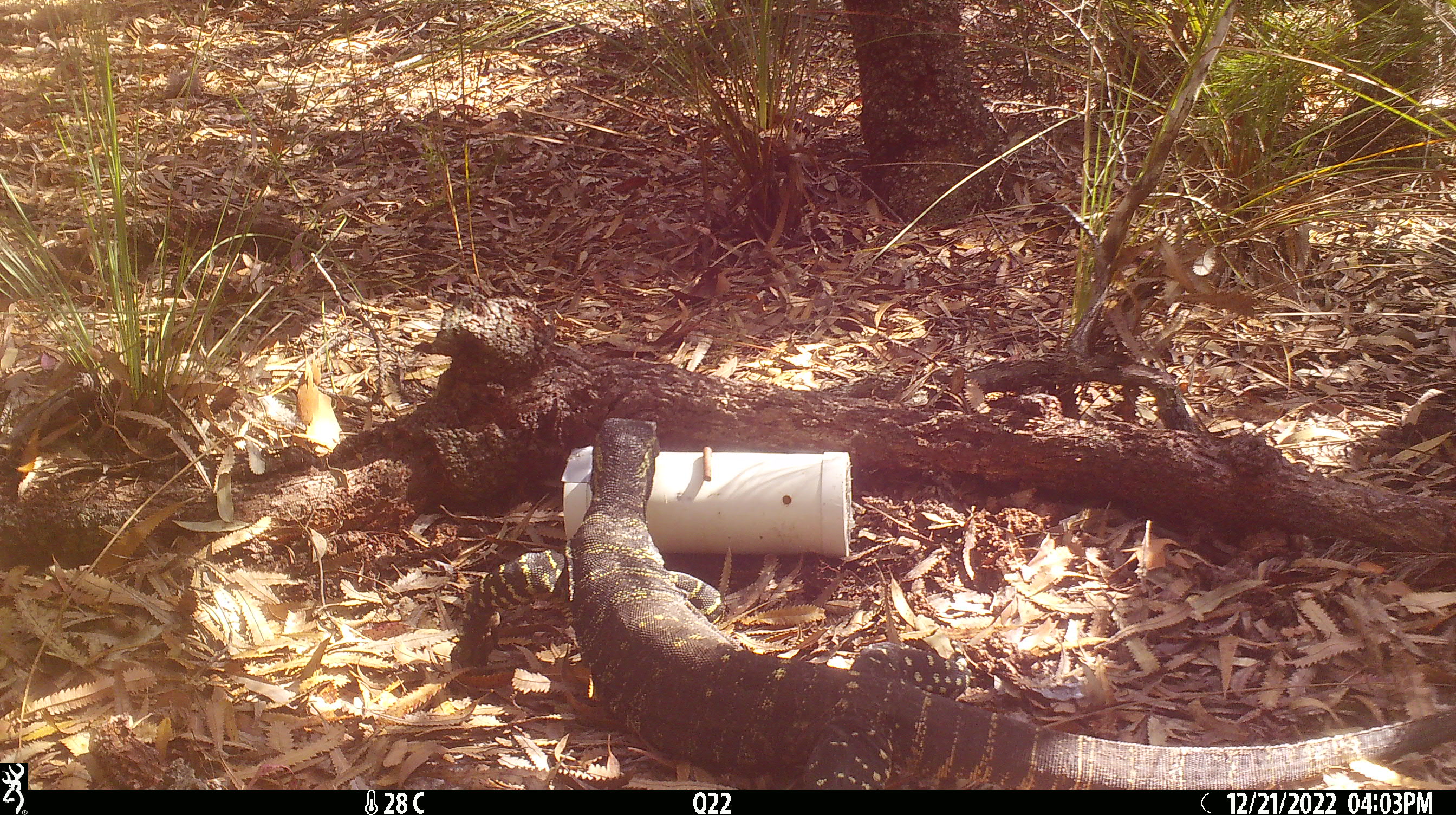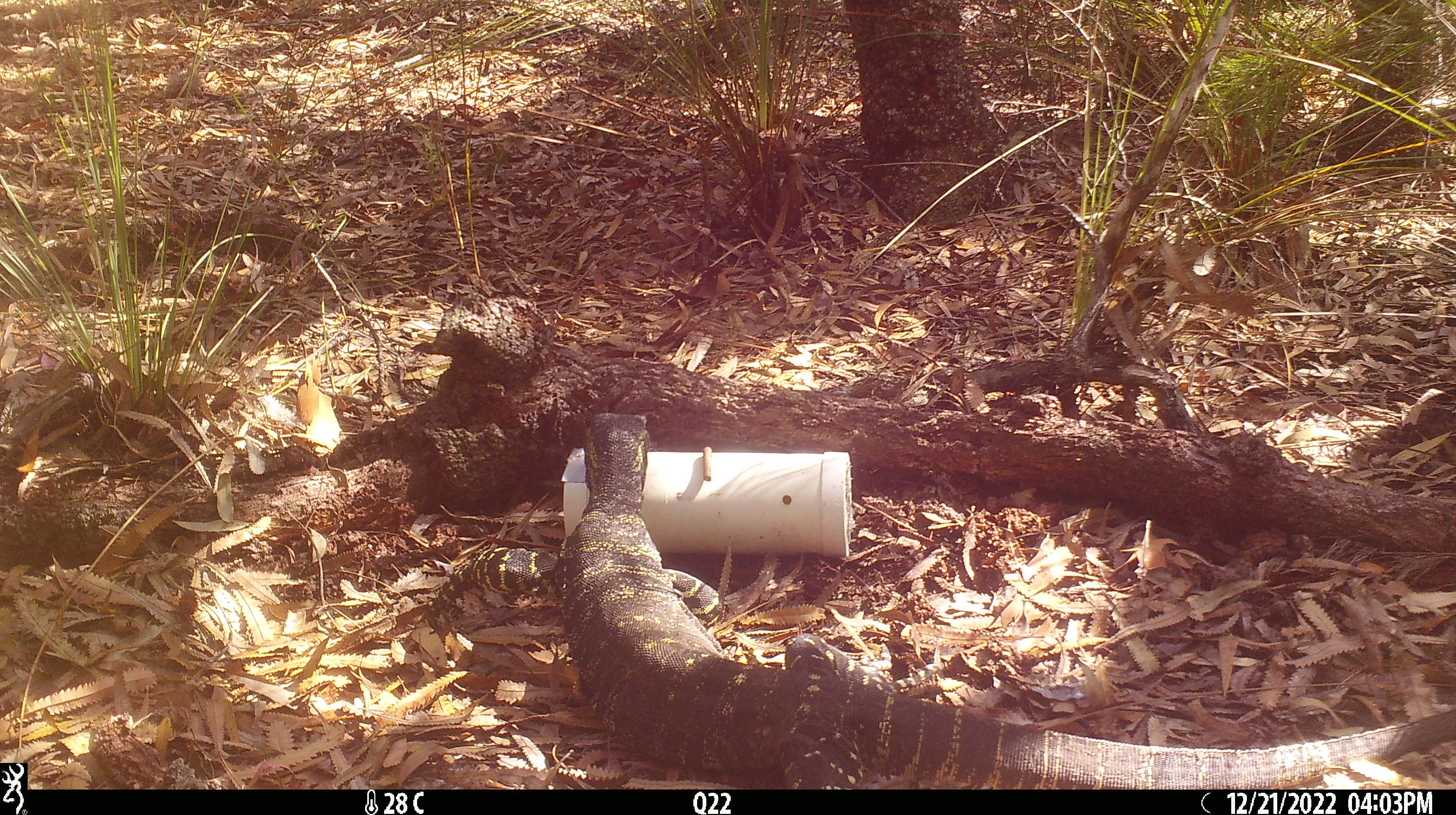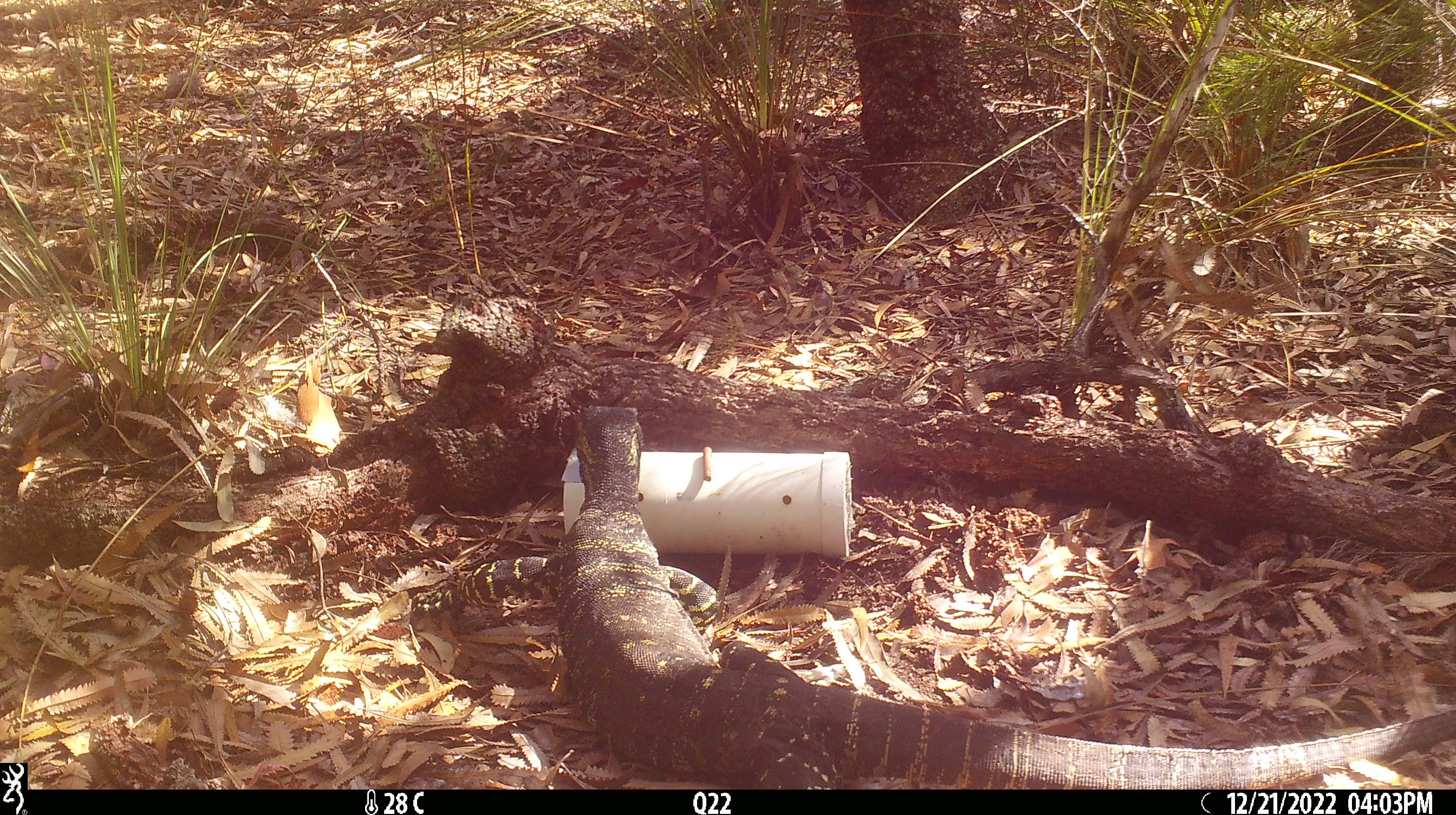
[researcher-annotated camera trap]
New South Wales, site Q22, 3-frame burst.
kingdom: Animalia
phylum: Chordata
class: Reptilia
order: Squamata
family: Varanidae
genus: Varanus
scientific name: Varanus varius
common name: lace monitor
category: goanna